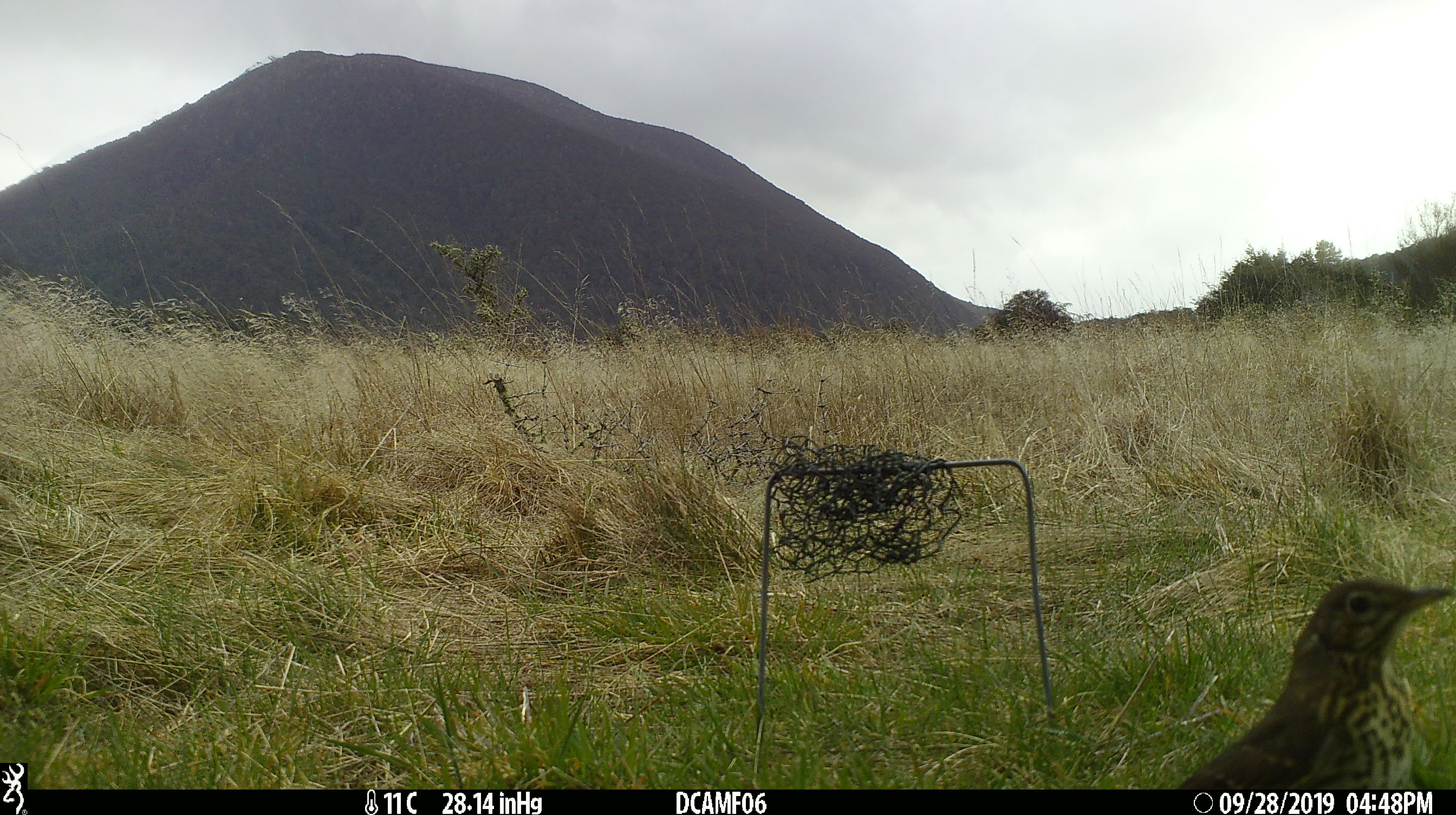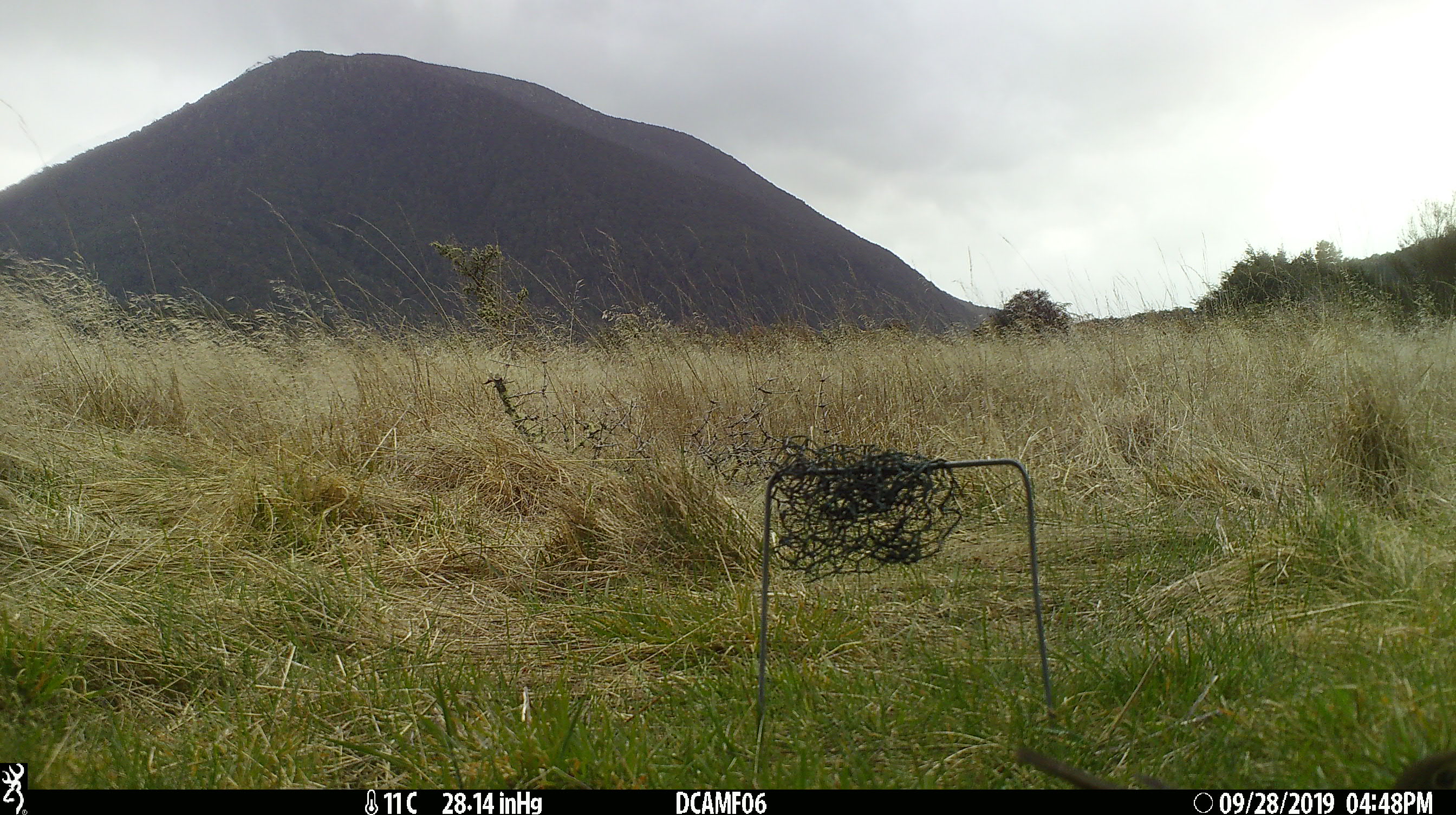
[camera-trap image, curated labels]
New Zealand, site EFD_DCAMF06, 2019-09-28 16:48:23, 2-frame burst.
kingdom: Animalia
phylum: Chordata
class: Aves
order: Passeriformes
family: Turdidae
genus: Turdus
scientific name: Turdus philomelos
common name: song thrush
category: thrush